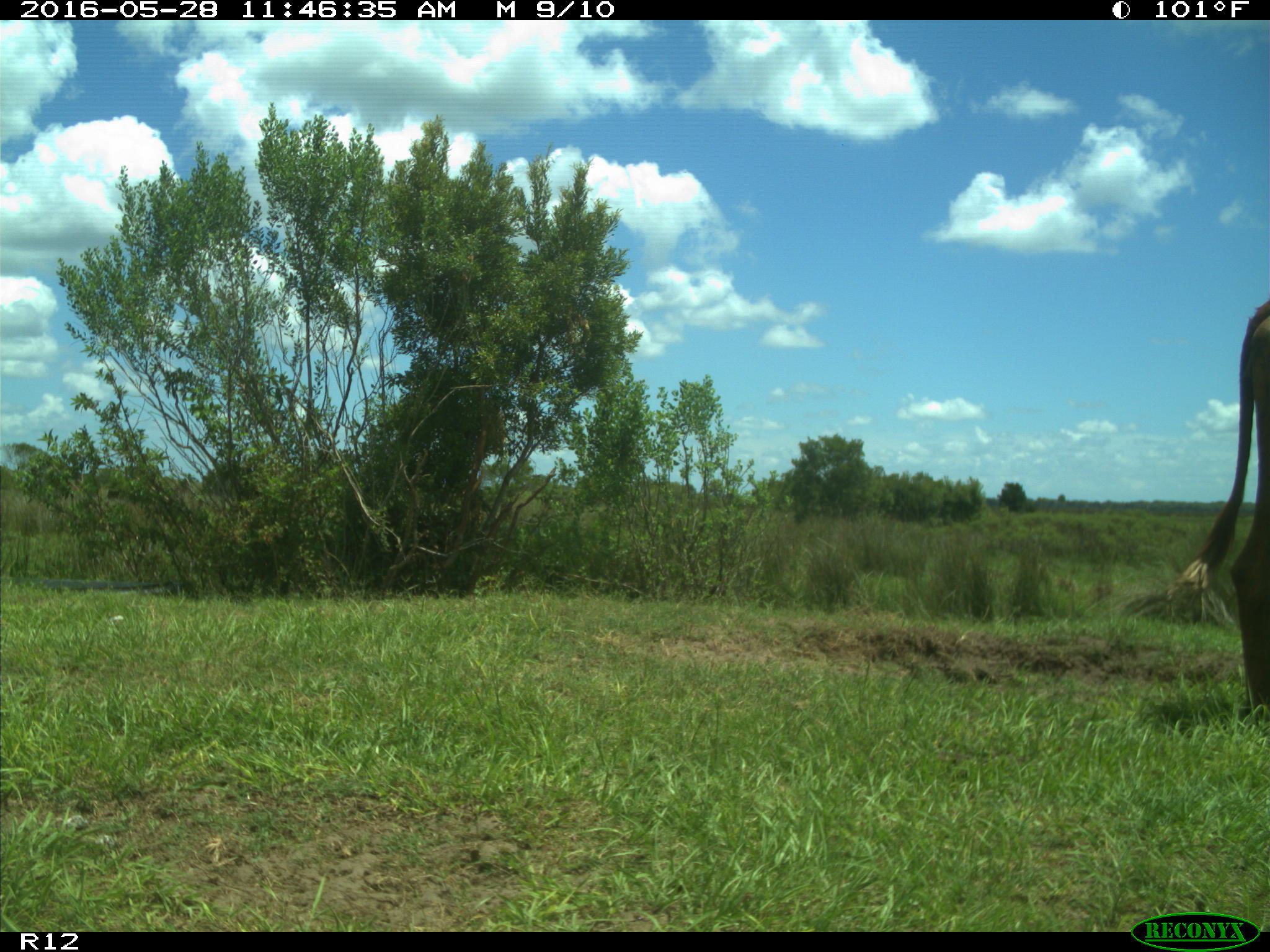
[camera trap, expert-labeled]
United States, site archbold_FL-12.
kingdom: Animalia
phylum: Chordata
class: Mammalia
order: Artiodactyla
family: Bovidae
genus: Bos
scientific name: Bos taurus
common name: domestic cow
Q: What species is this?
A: Bos taurus (domestic cow).